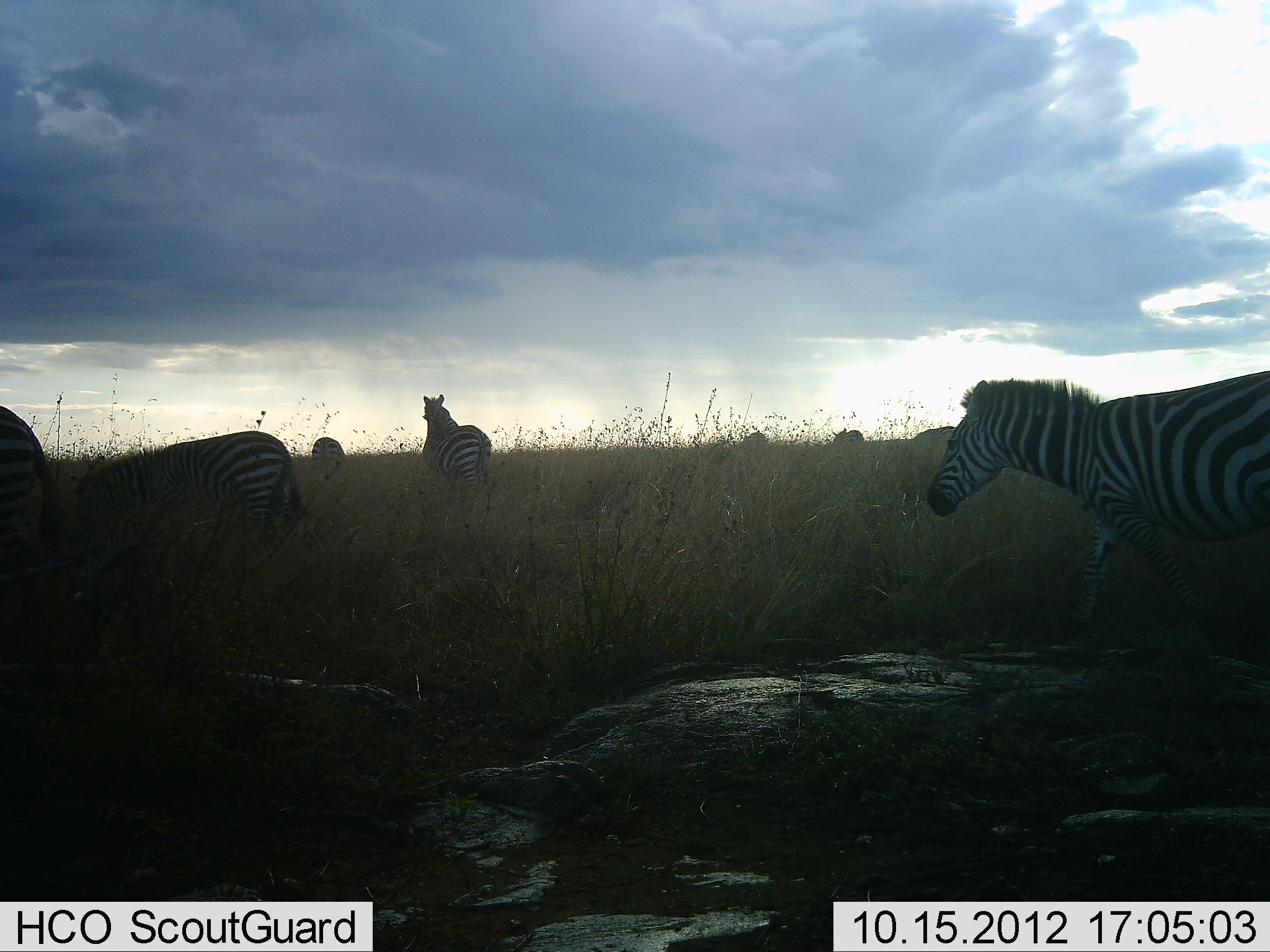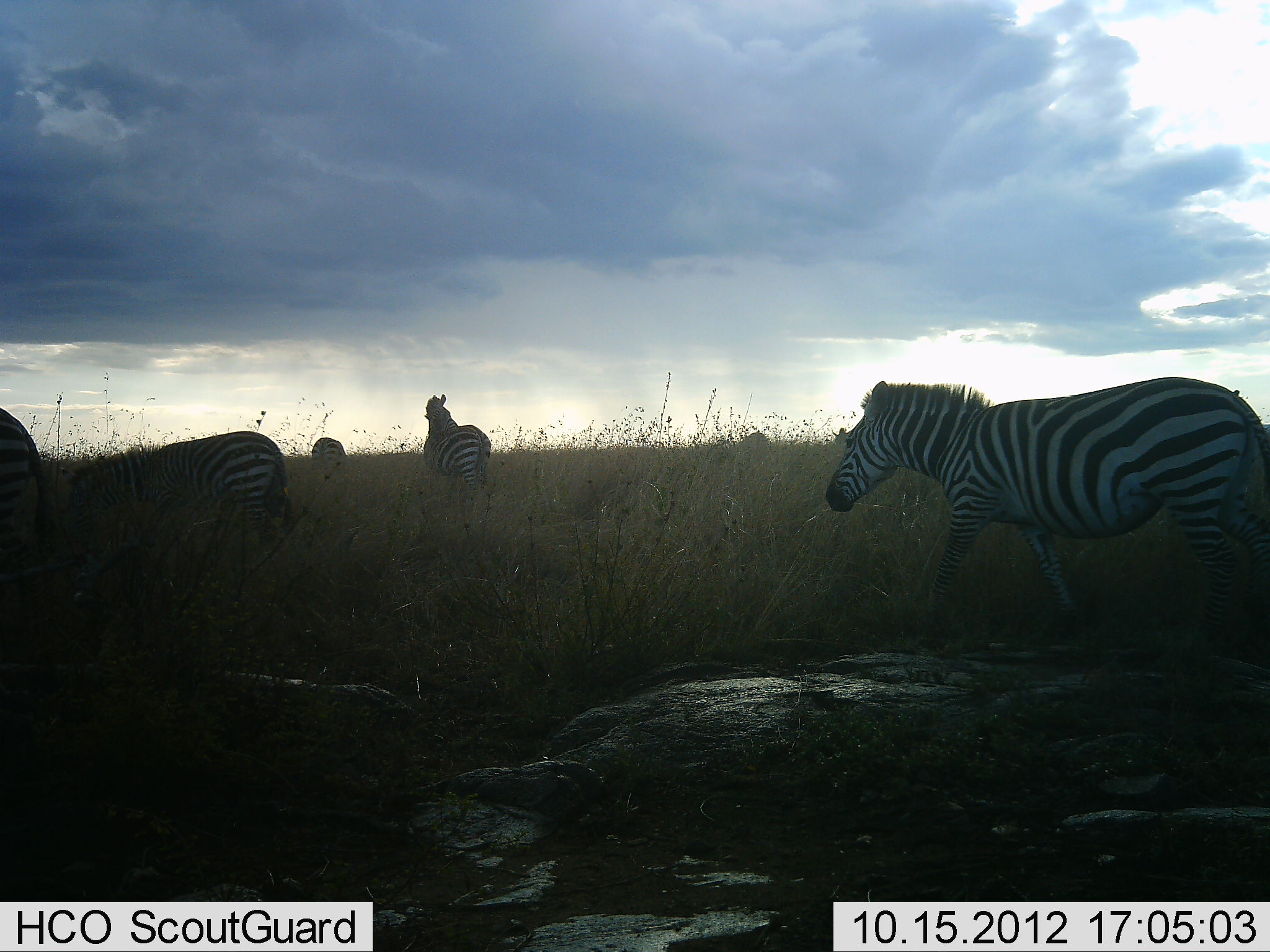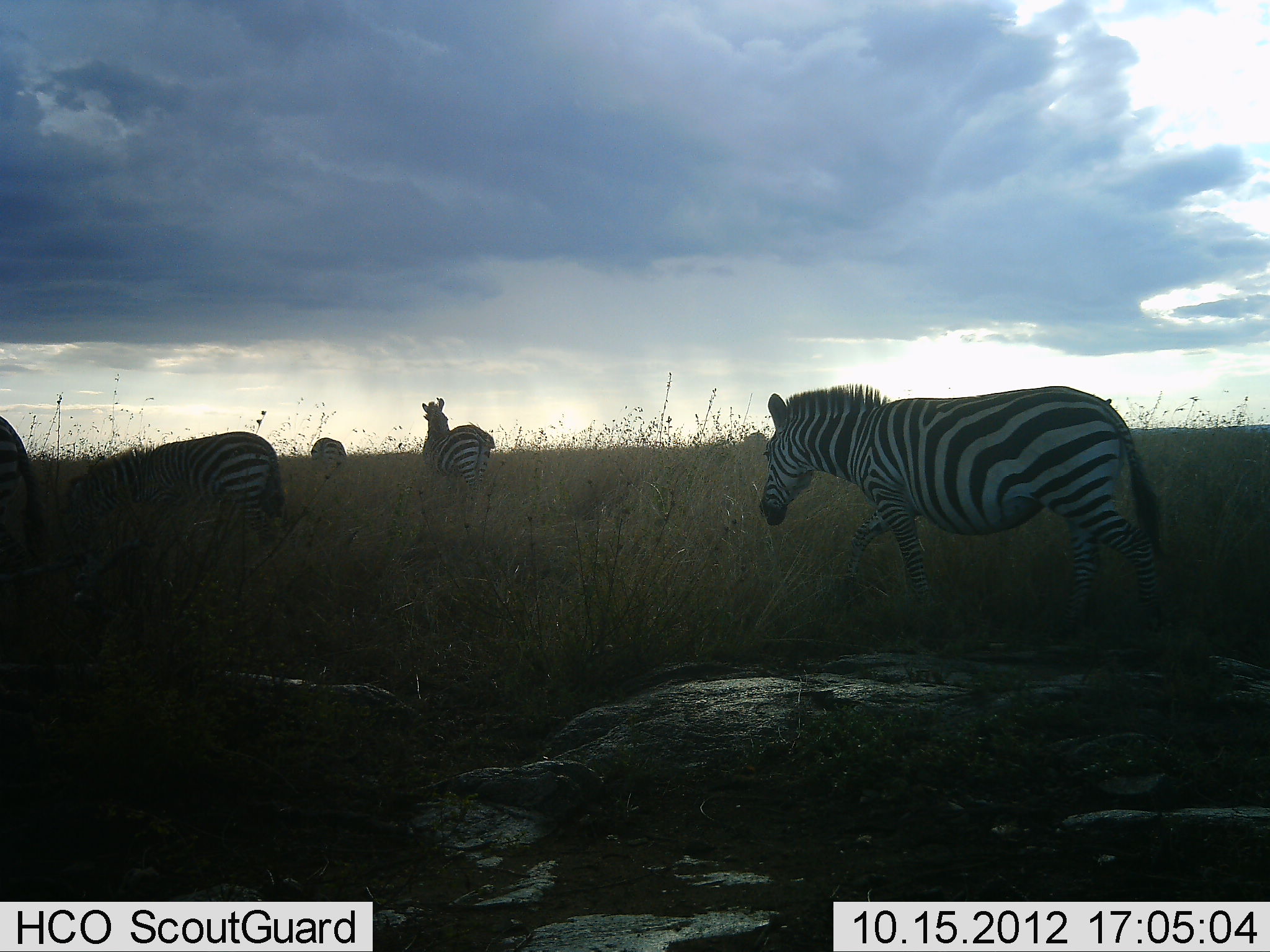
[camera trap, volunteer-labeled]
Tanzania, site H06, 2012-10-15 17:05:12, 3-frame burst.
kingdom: Animalia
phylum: Chordata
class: Mammalia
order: Perissodactyla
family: Equidae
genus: Equus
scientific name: Equus quagga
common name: plains zebra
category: zebra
Zebra (plains zebra) (Equus quagga), count 5. Behavior (volunteer vote fractions): standing 60%, resting 0%, moving 80%, interacting 0%. Young present (vote fraction): 10%. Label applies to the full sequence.